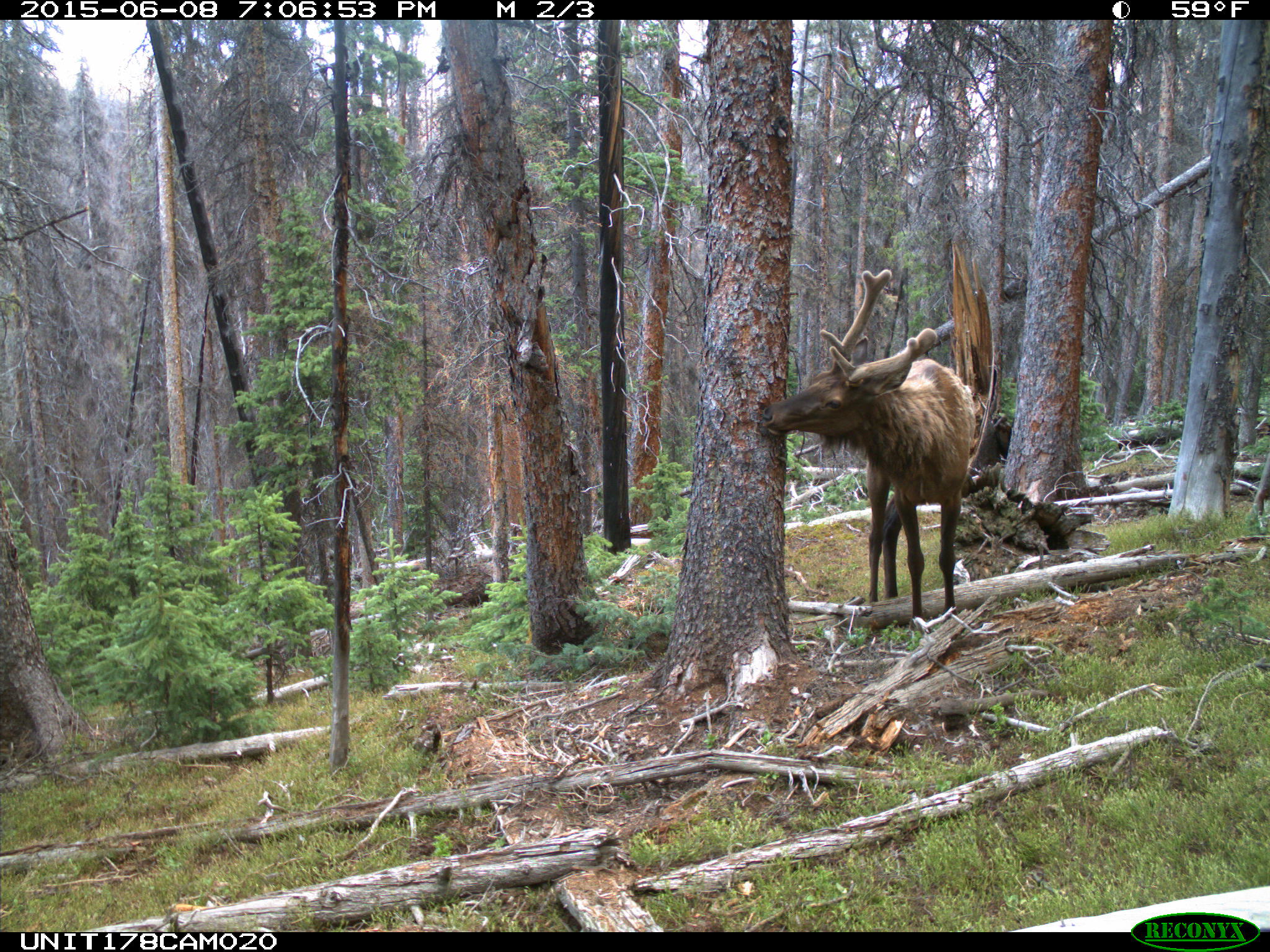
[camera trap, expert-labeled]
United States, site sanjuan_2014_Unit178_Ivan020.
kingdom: Animalia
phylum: Chordata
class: Mammalia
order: Artiodactyla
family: Cervidae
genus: Cervus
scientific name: Cervus elaphus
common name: red deer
Cervus elaphus (red deer).